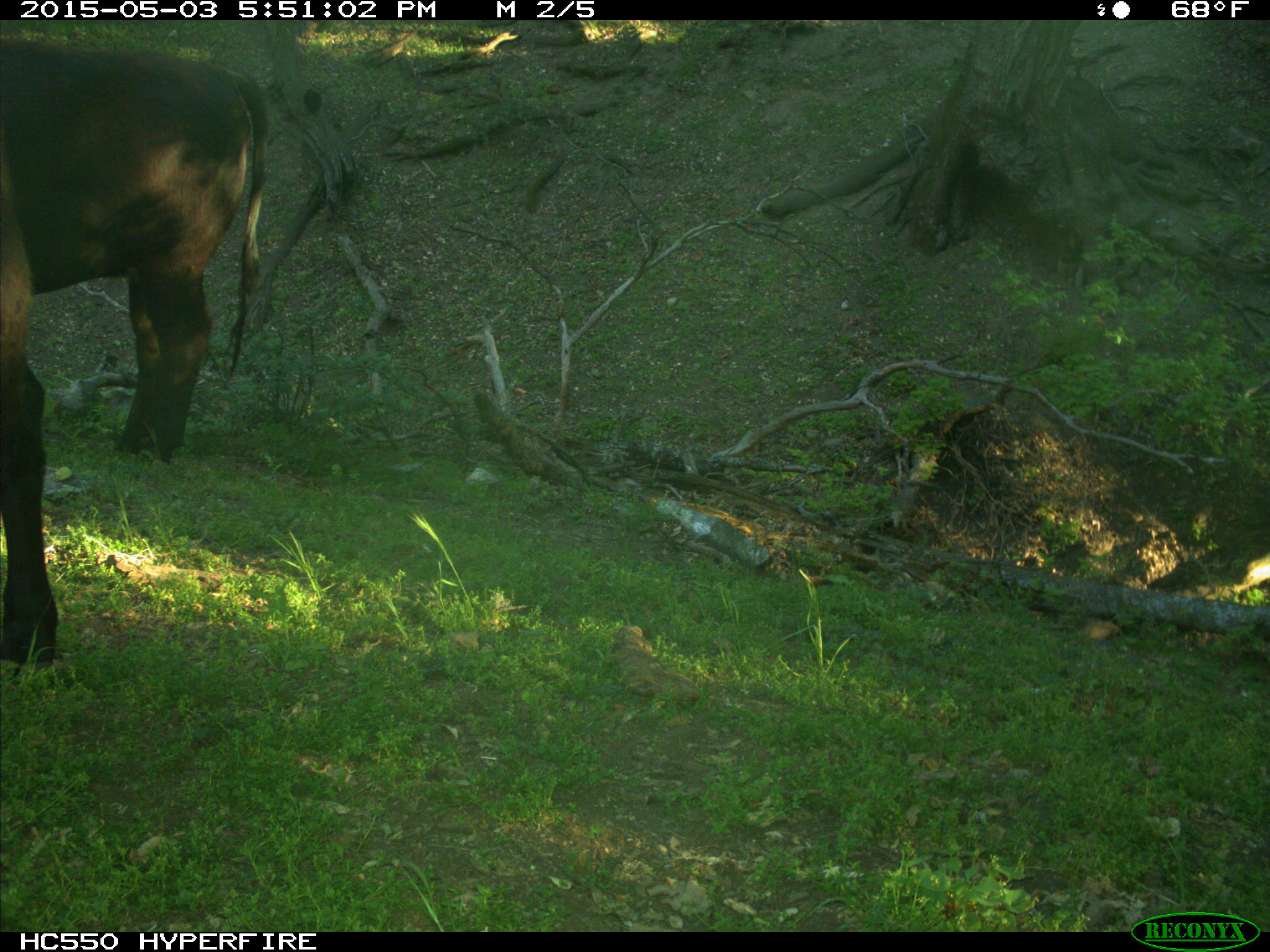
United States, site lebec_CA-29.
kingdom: Animalia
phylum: Chordata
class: Mammalia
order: Artiodactyla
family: Bovidae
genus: Bos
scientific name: Bos taurus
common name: domestic cow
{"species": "Bos taurus (domestic cow)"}